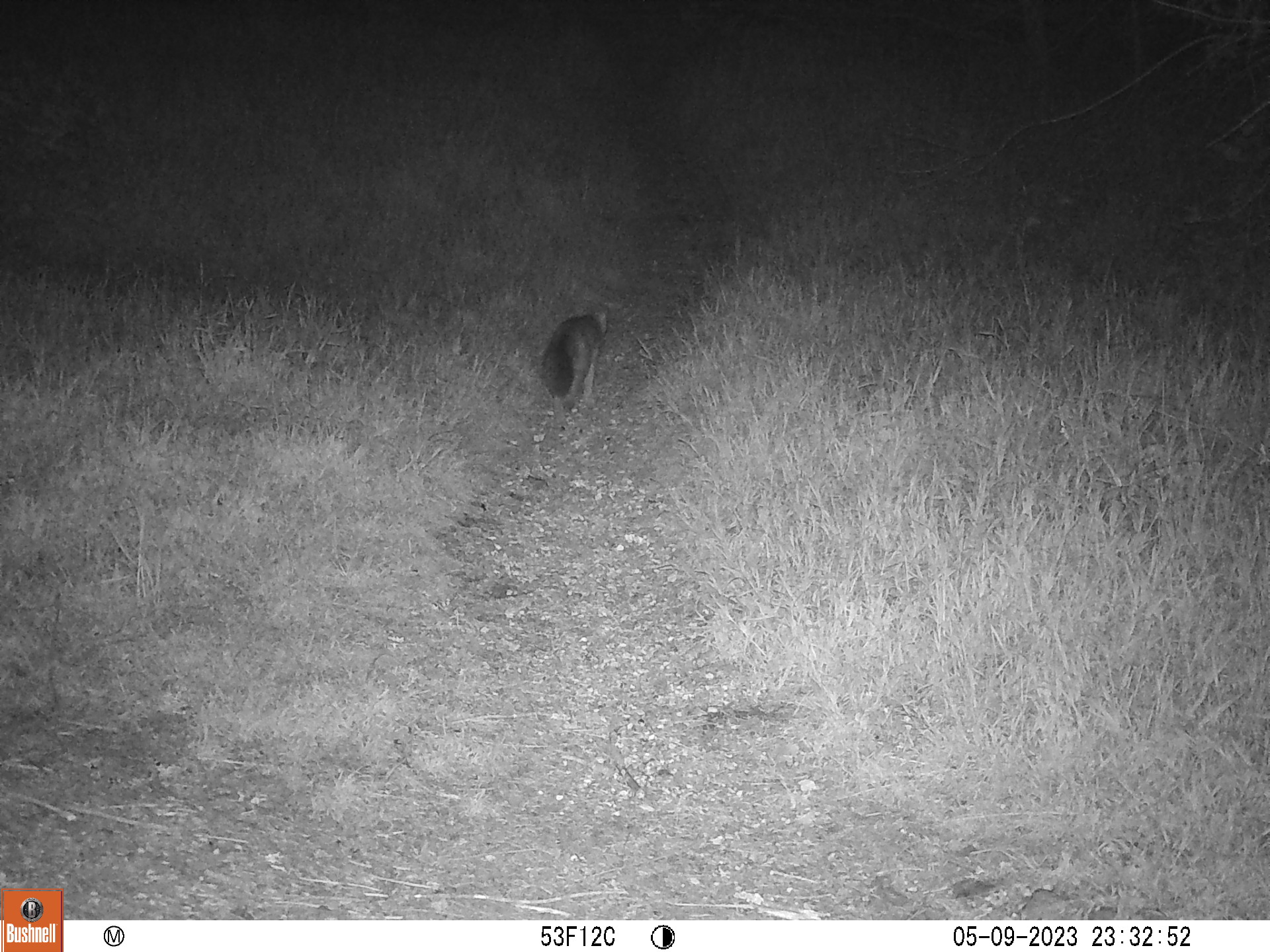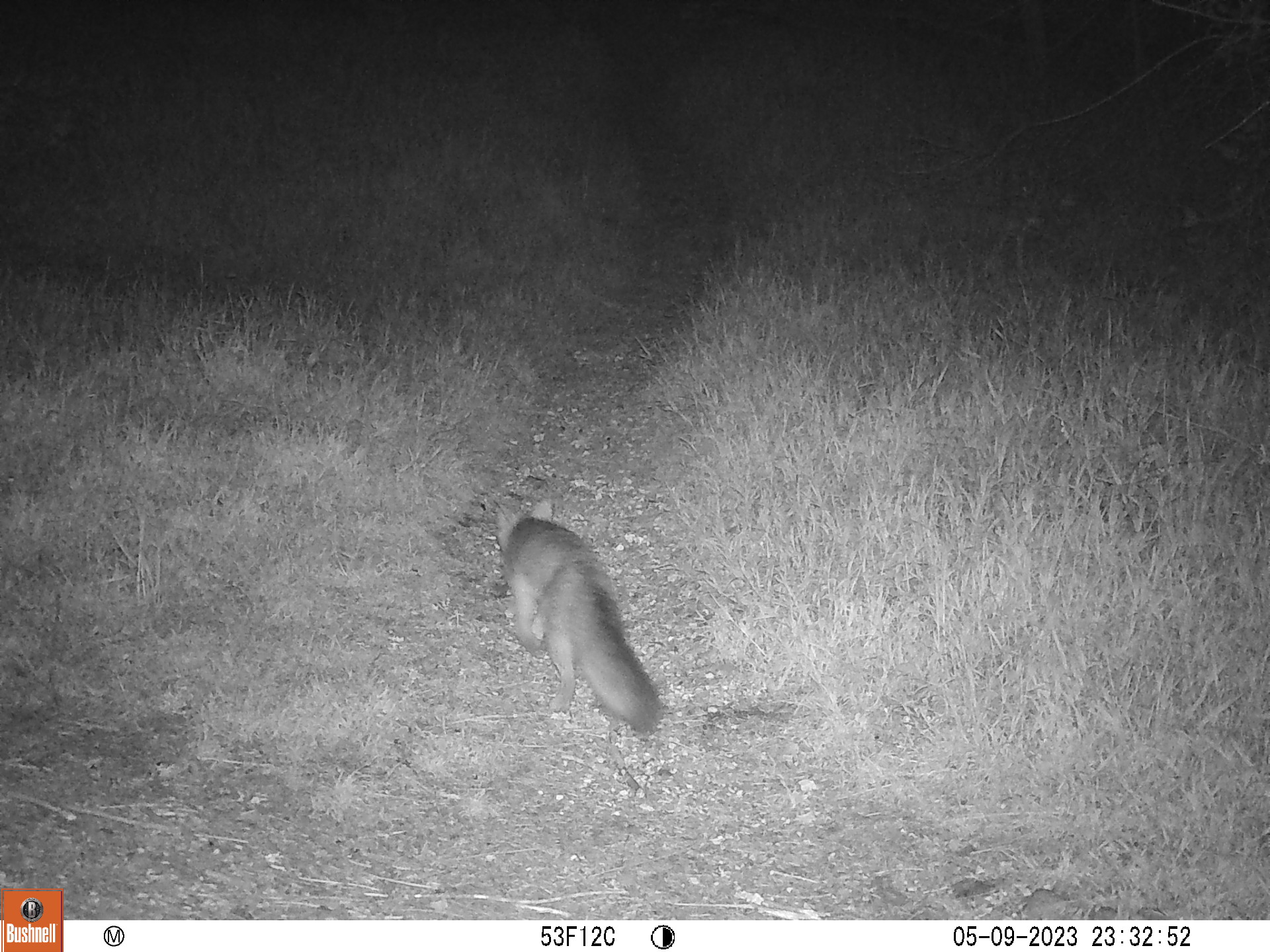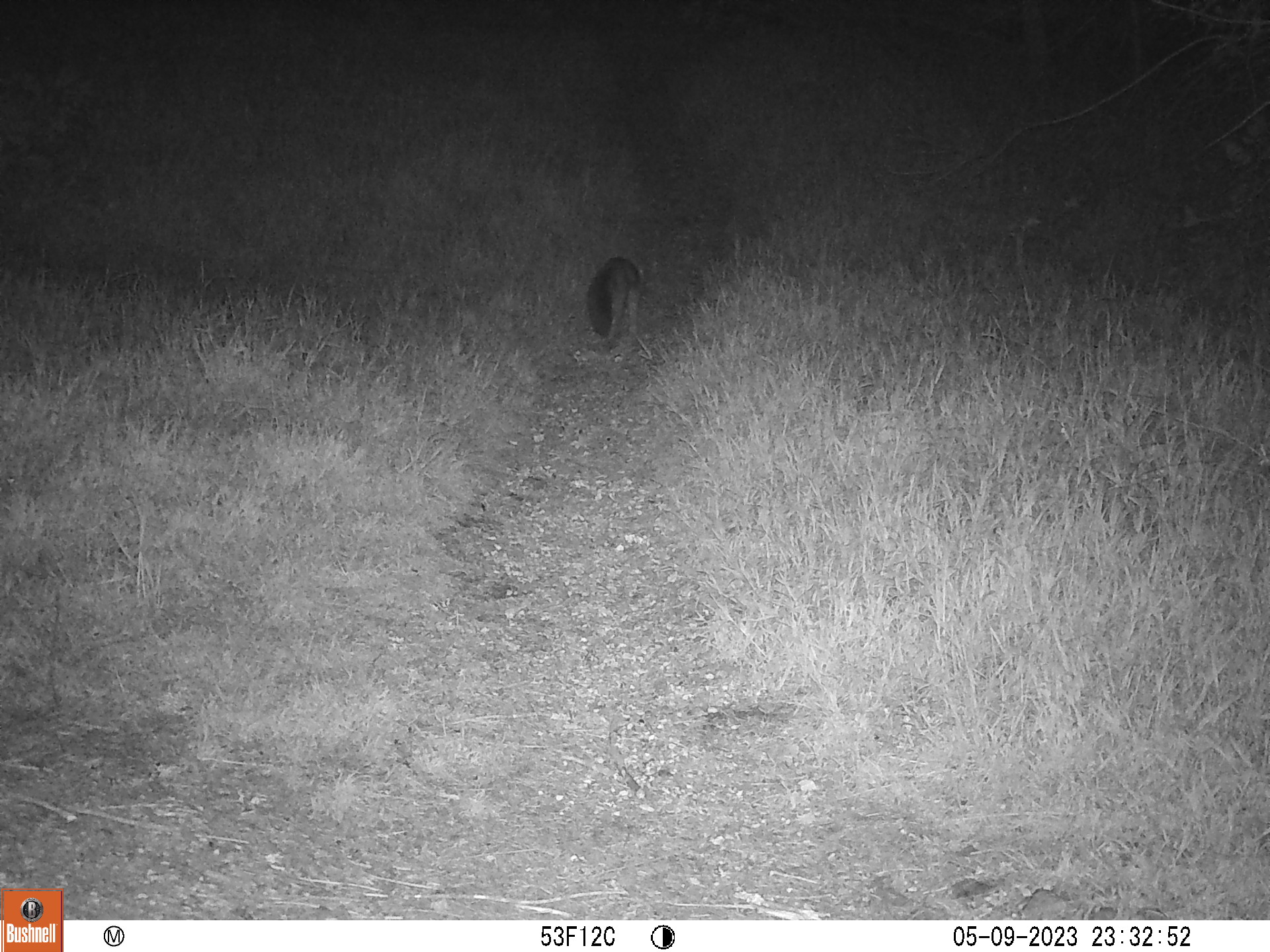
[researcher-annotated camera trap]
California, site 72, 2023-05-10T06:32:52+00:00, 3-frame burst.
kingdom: Animalia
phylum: Chordata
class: Mammalia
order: Carnivora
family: Canidae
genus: Urocyon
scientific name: Urocyon cinereoargenteus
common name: gray fox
Gray fox (Urocyon cinereoargenteus).